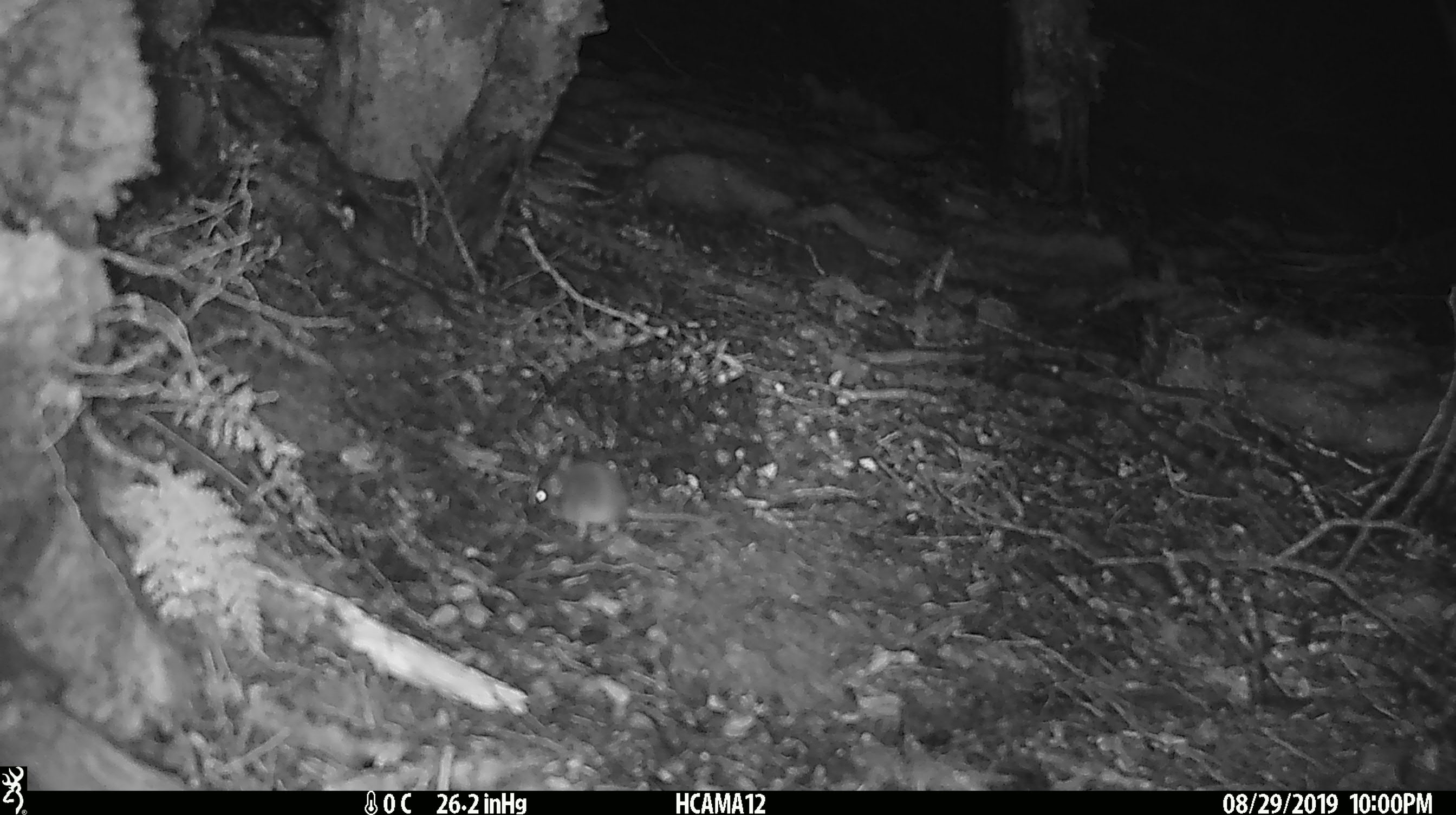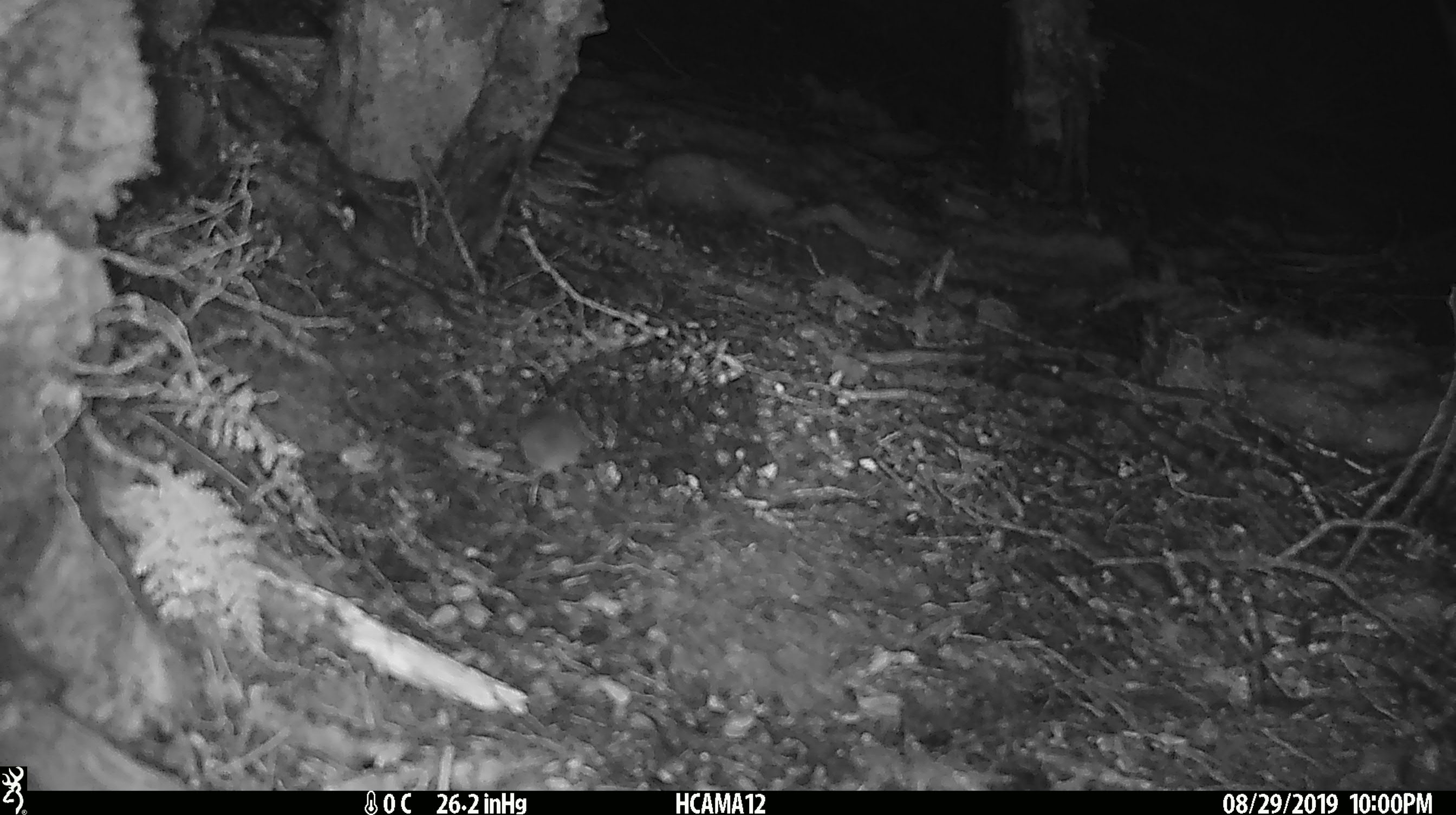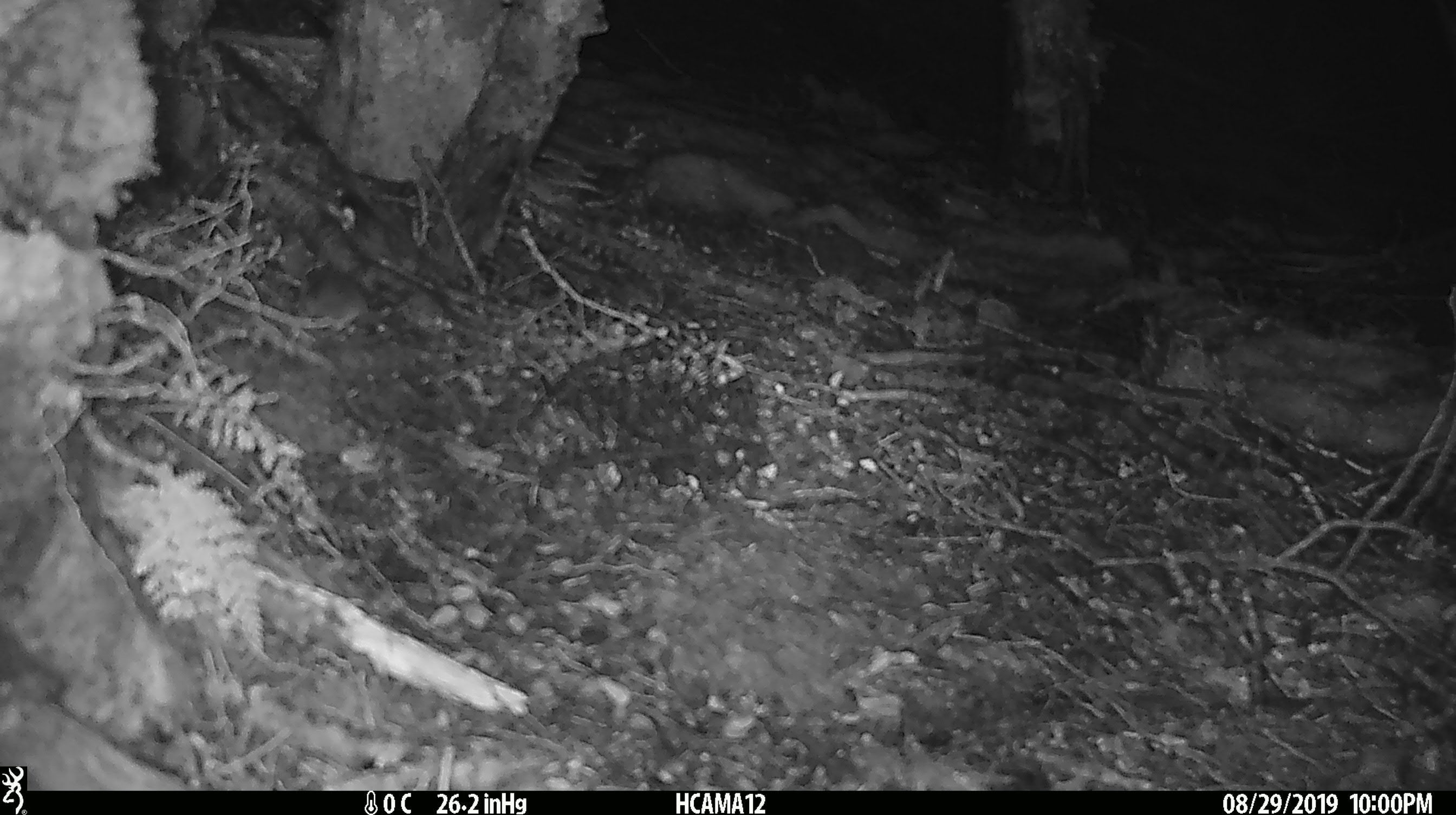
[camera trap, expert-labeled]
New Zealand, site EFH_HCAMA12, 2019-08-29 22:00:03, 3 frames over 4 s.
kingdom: Animalia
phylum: Chordata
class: Mammalia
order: Rodentia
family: Muridae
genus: Mus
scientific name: Mus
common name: mouse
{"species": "mouse (Mus)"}